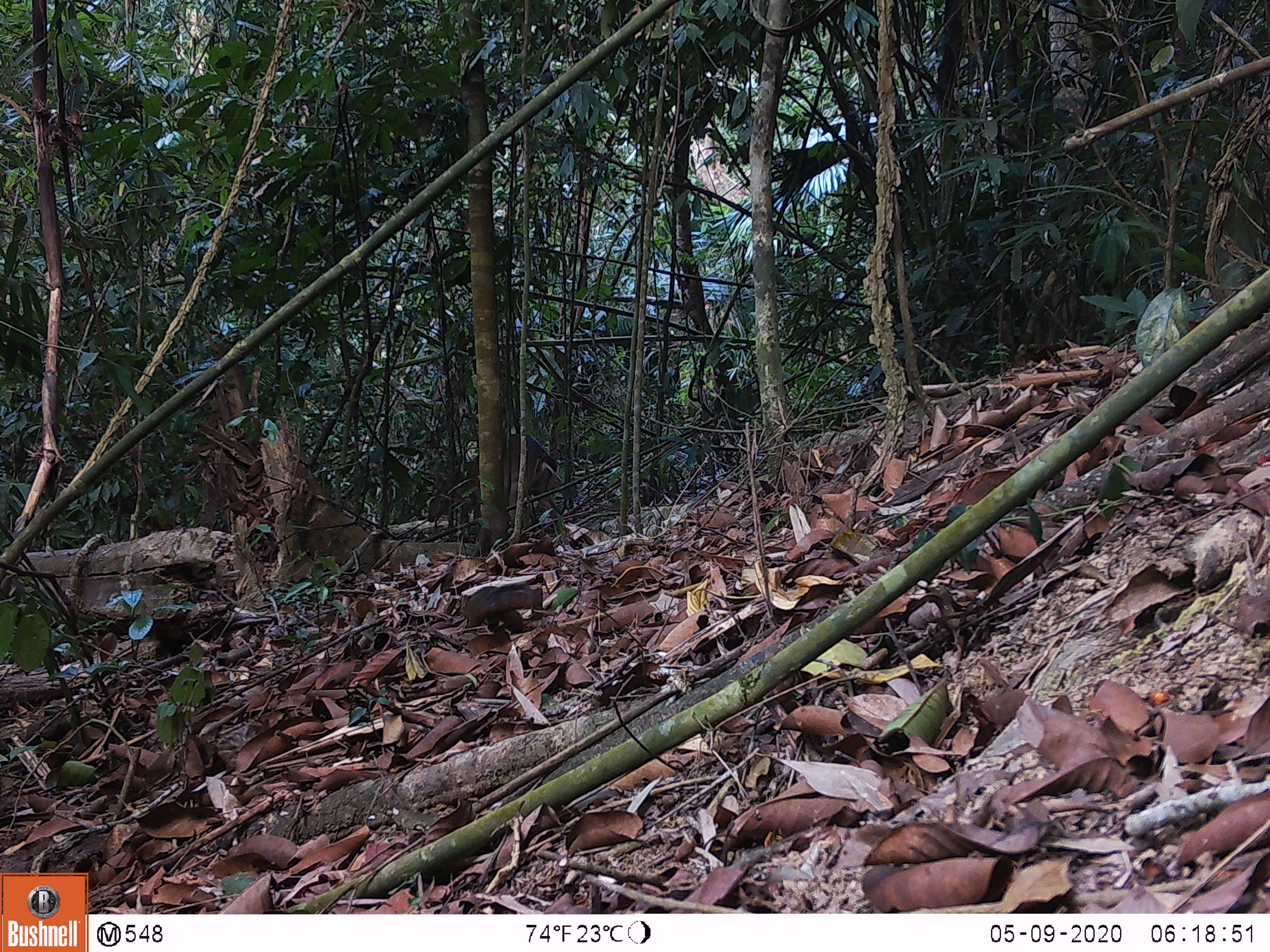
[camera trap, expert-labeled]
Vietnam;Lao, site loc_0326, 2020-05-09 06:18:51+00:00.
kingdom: Animalia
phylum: Chordata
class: Mammalia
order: Rodentia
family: Sciuridae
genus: Dremomys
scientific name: Dremomys rufigenis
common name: red-cheeked squirrel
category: red cheeked squirrel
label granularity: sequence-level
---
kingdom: Animalia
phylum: Chordata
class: Mammalia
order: Artiodactyla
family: Cervidae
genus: Muntiacus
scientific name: Muntiacus vuquangensis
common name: large-antlered muntjac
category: large antlered muntjac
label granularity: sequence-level